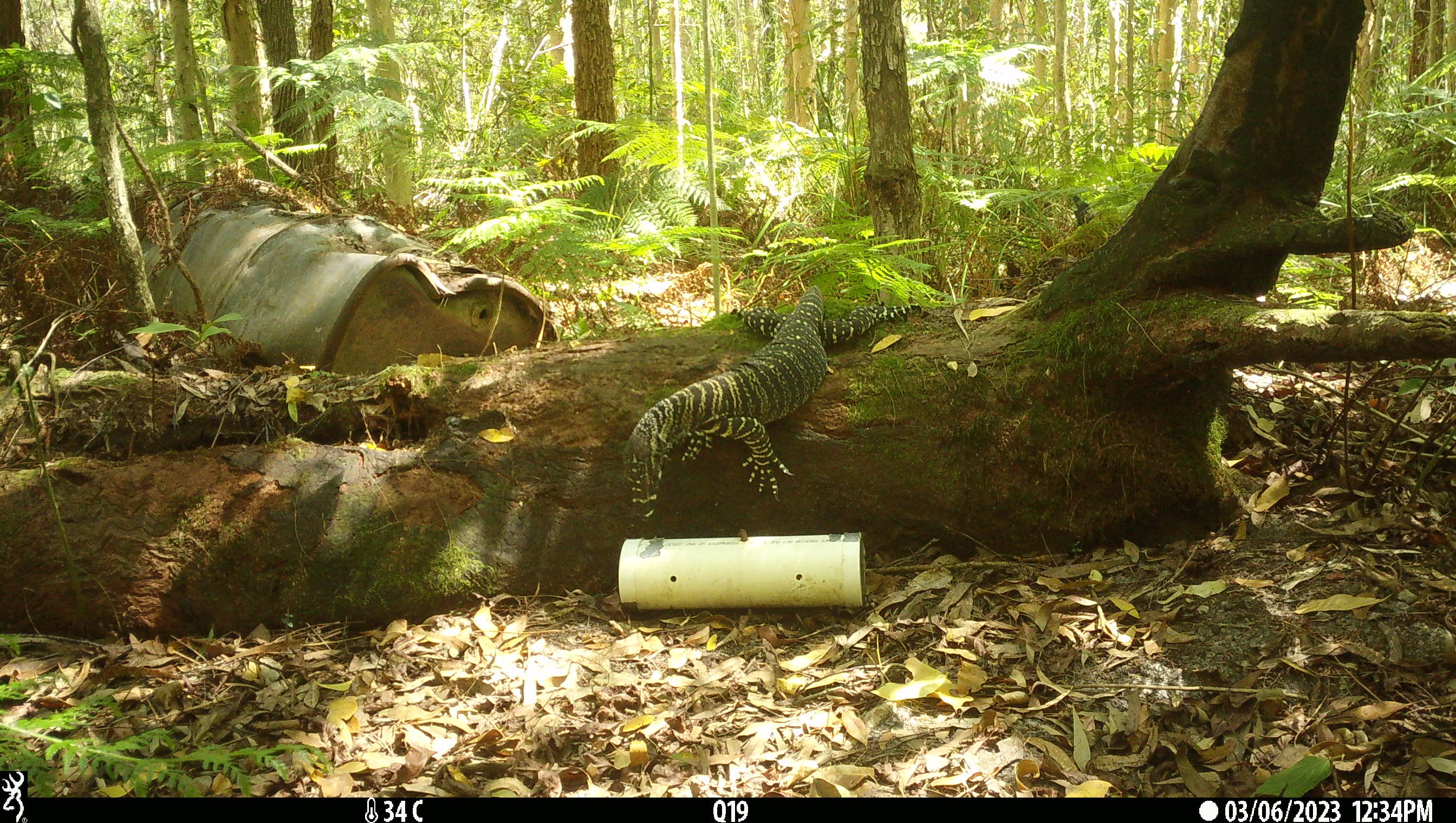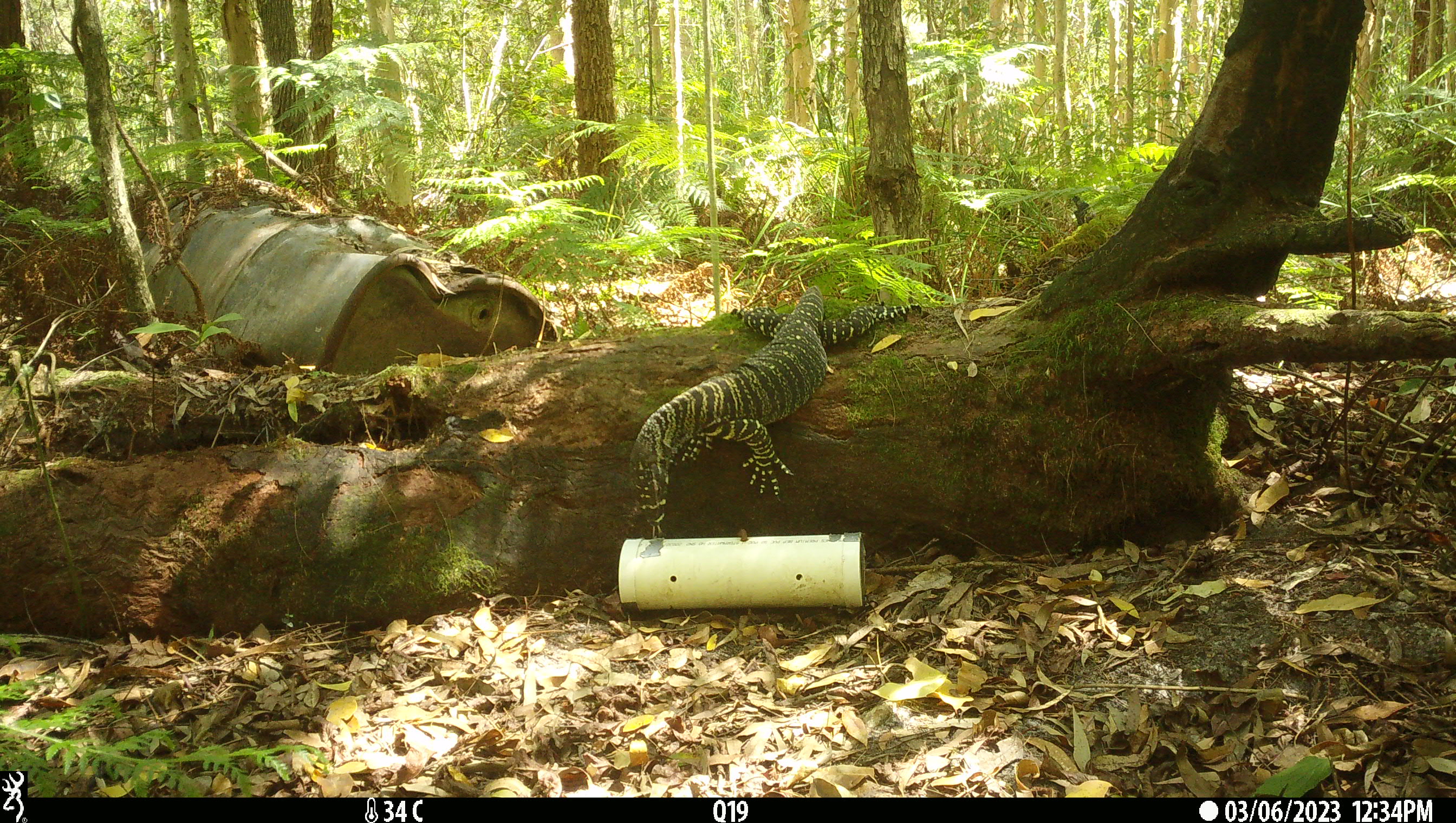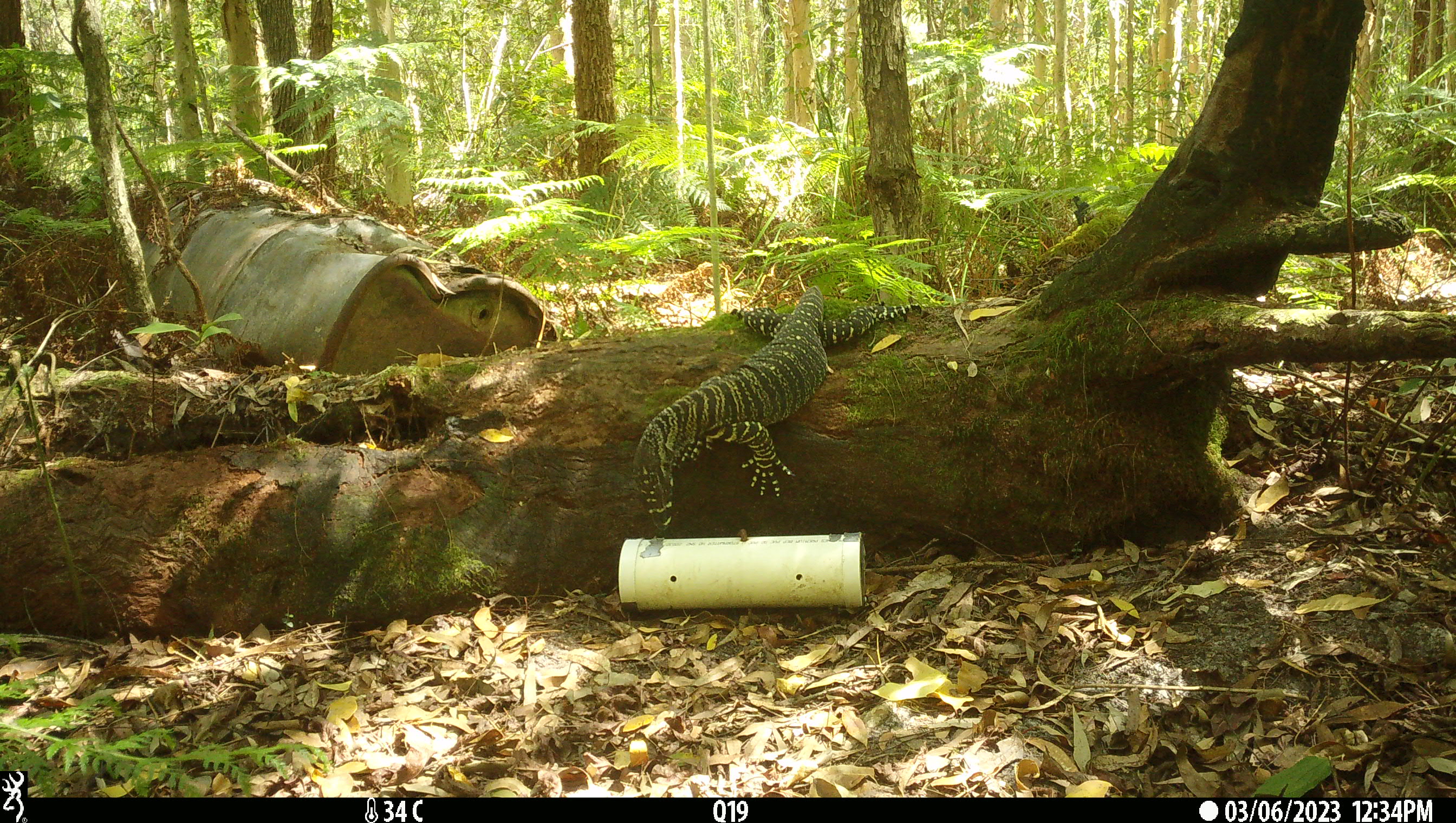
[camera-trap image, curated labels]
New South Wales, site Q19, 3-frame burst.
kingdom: Animalia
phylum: Chordata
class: Reptilia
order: Squamata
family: Varanidae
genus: Varanus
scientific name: Varanus varius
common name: lace monitor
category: goanna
Goanna (lace monitor) (Varanus varius).